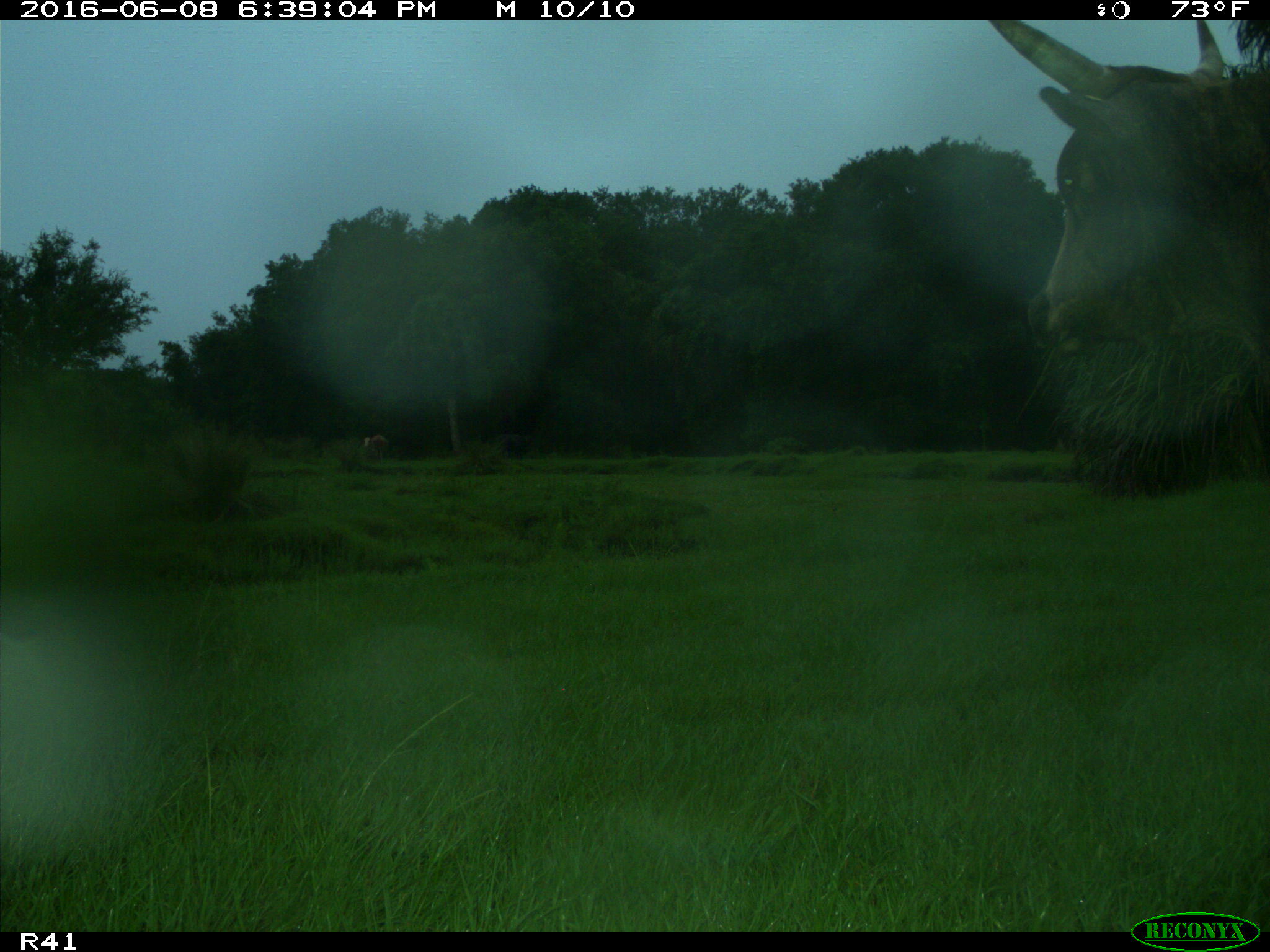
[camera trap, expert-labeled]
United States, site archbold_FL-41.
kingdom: Animalia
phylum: Chordata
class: Mammalia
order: Artiodactyla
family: Bovidae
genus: Bos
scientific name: Bos taurus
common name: domestic cow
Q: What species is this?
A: Bos taurus (domestic cow).